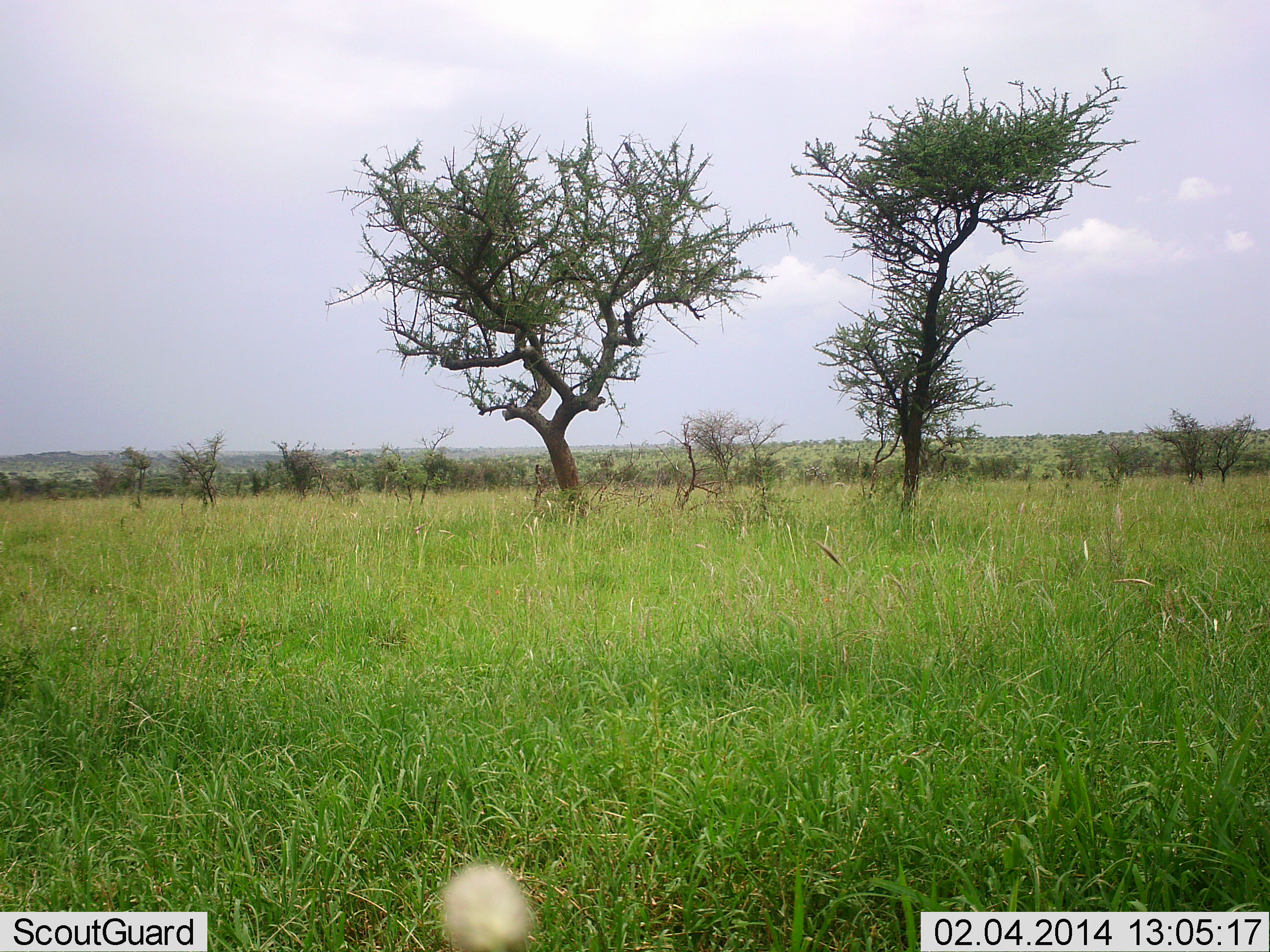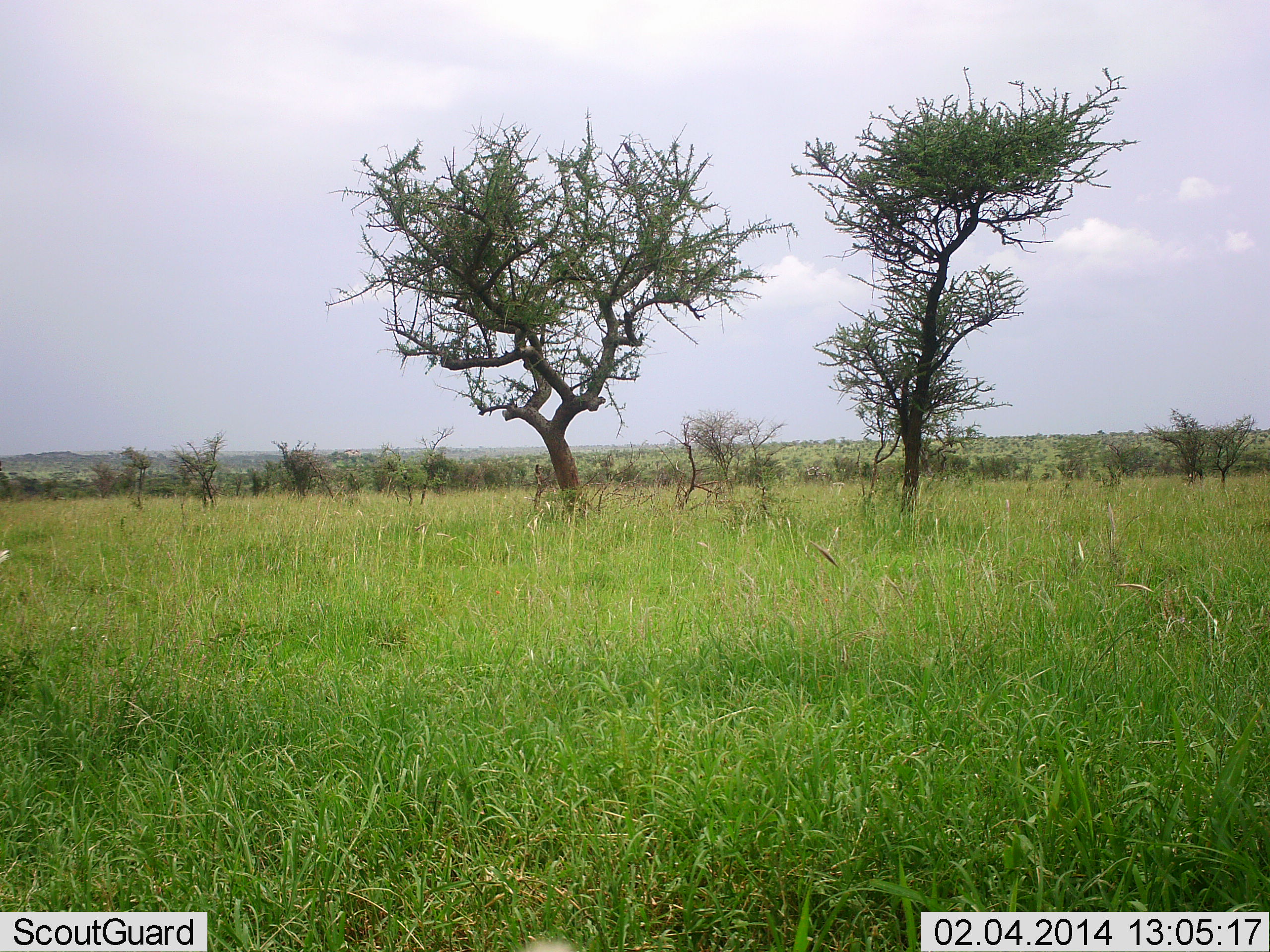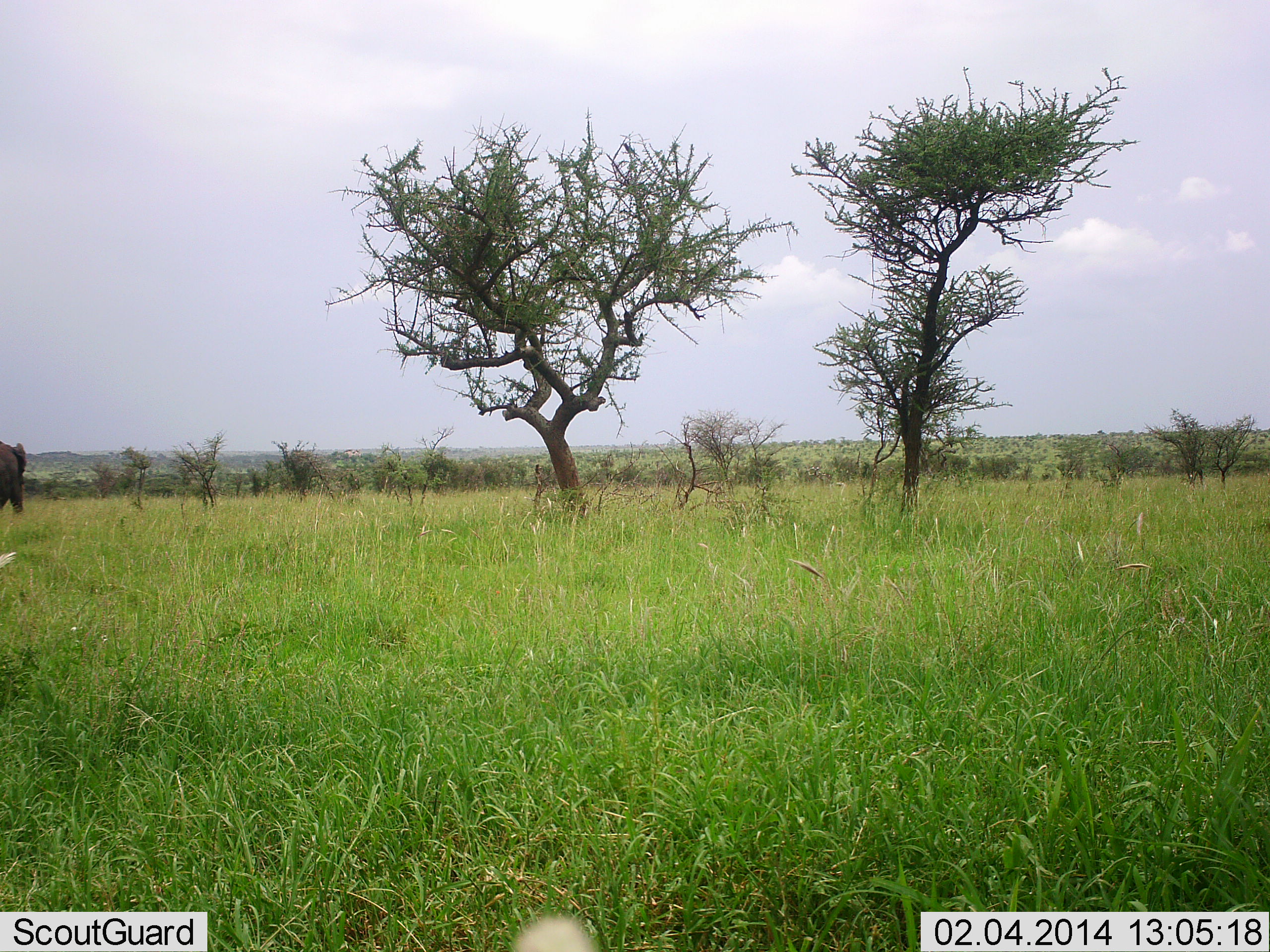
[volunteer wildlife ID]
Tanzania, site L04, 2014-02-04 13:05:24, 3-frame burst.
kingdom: Animalia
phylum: Chordata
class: Mammalia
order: Proboscidea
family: Elephantidae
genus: Loxodonta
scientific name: Loxodonta africana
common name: african bush elephant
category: elephant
Elephant (african bush elephant) (Loxodonta africana), count 1. Behavior (volunteer vote fractions): standing 5%, resting 0%, moving 95%, interacting 0%. Young present (vote fraction): 0%. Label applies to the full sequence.